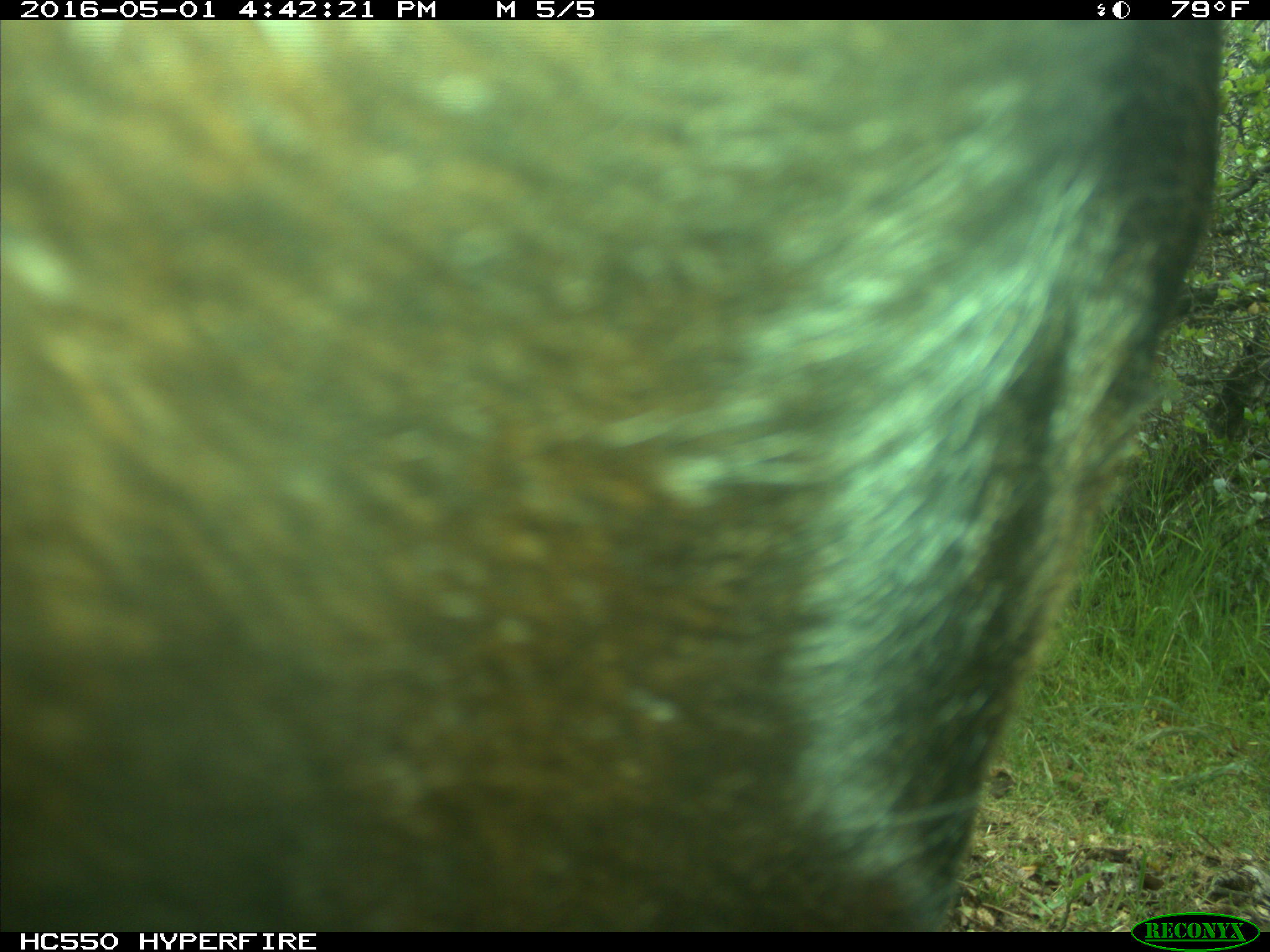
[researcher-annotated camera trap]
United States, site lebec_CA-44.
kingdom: Animalia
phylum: Chordata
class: Mammalia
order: Artiodactyla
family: Bovidae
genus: Bos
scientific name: Bos taurus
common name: domestic cow